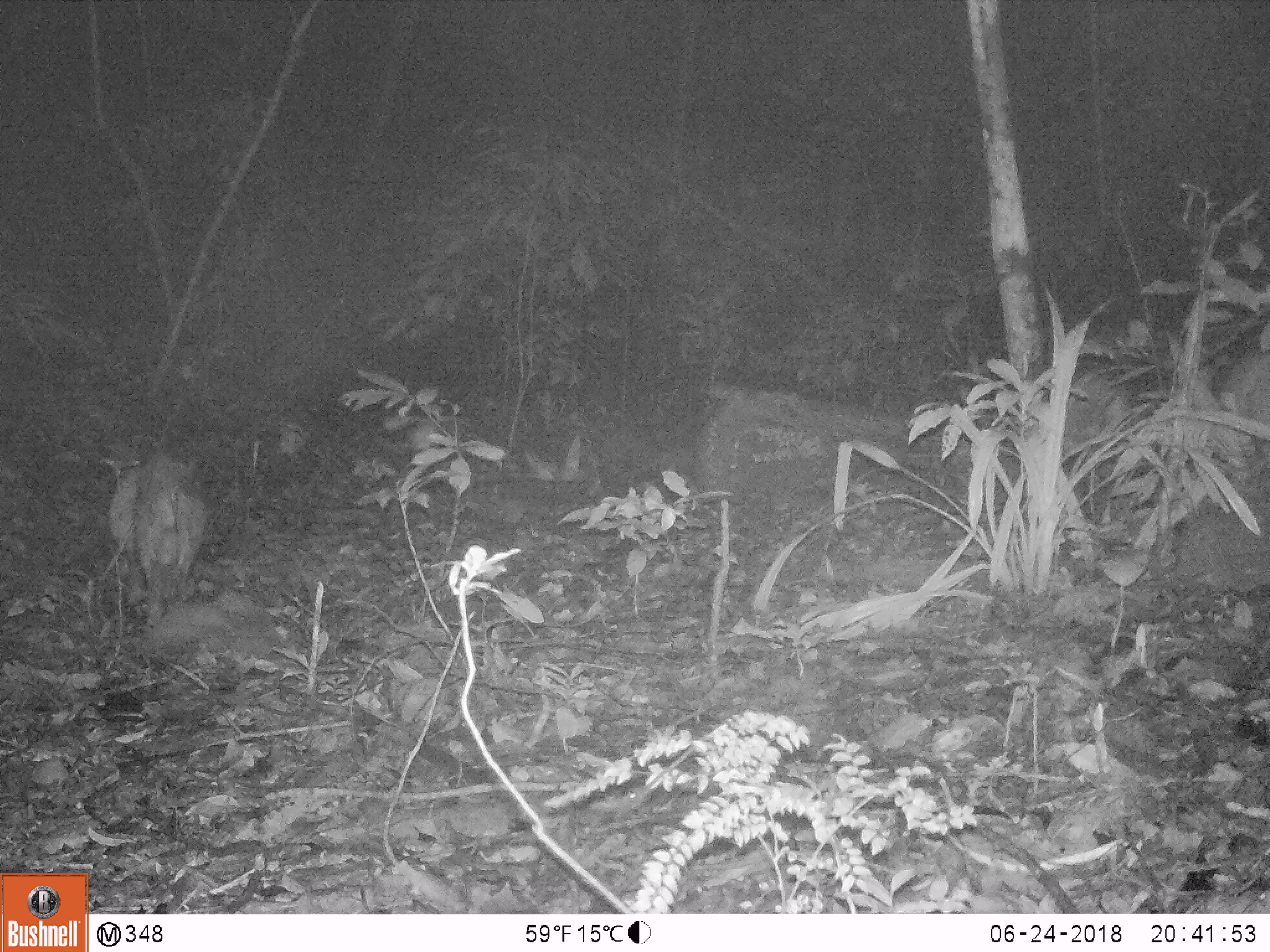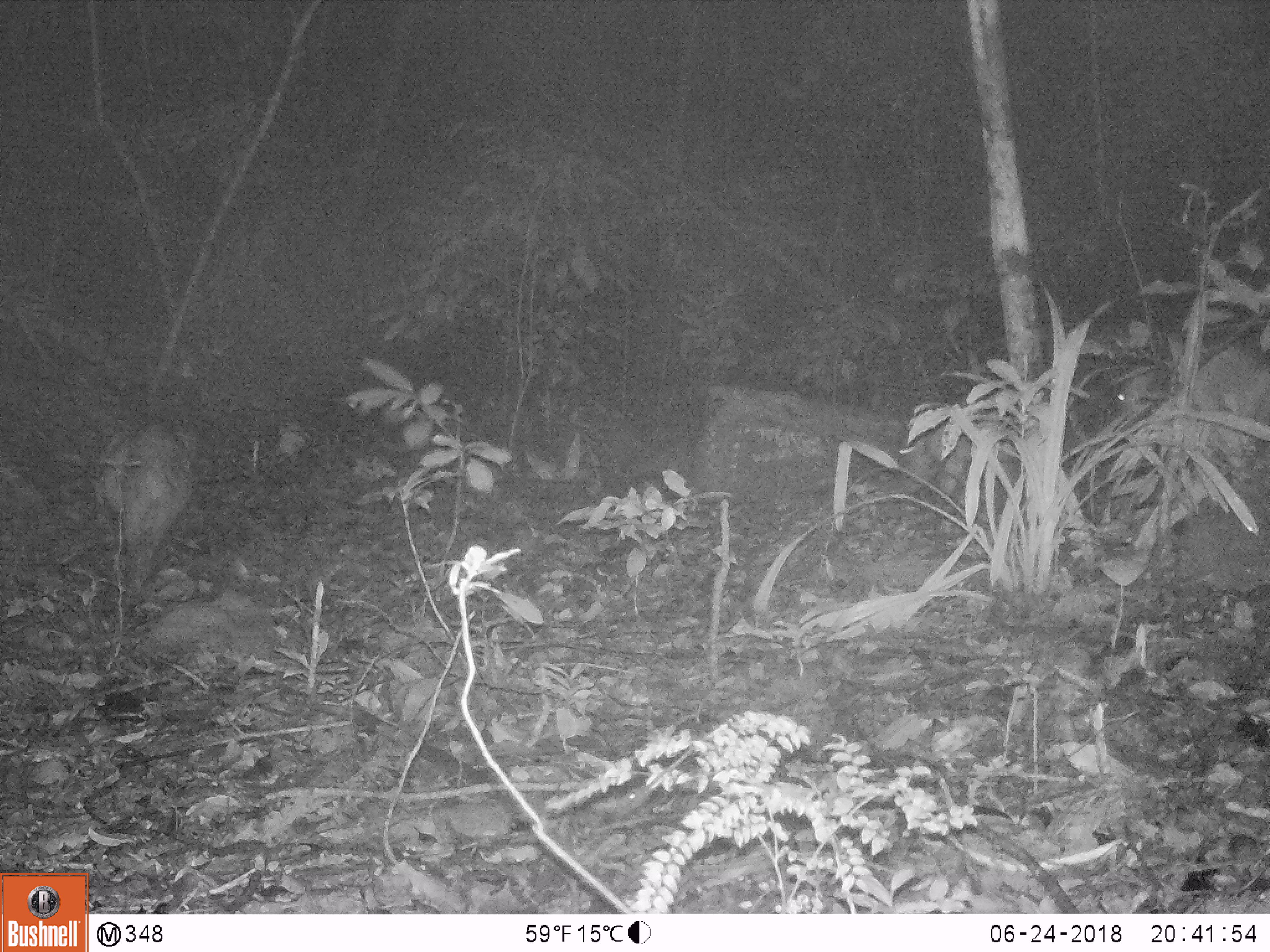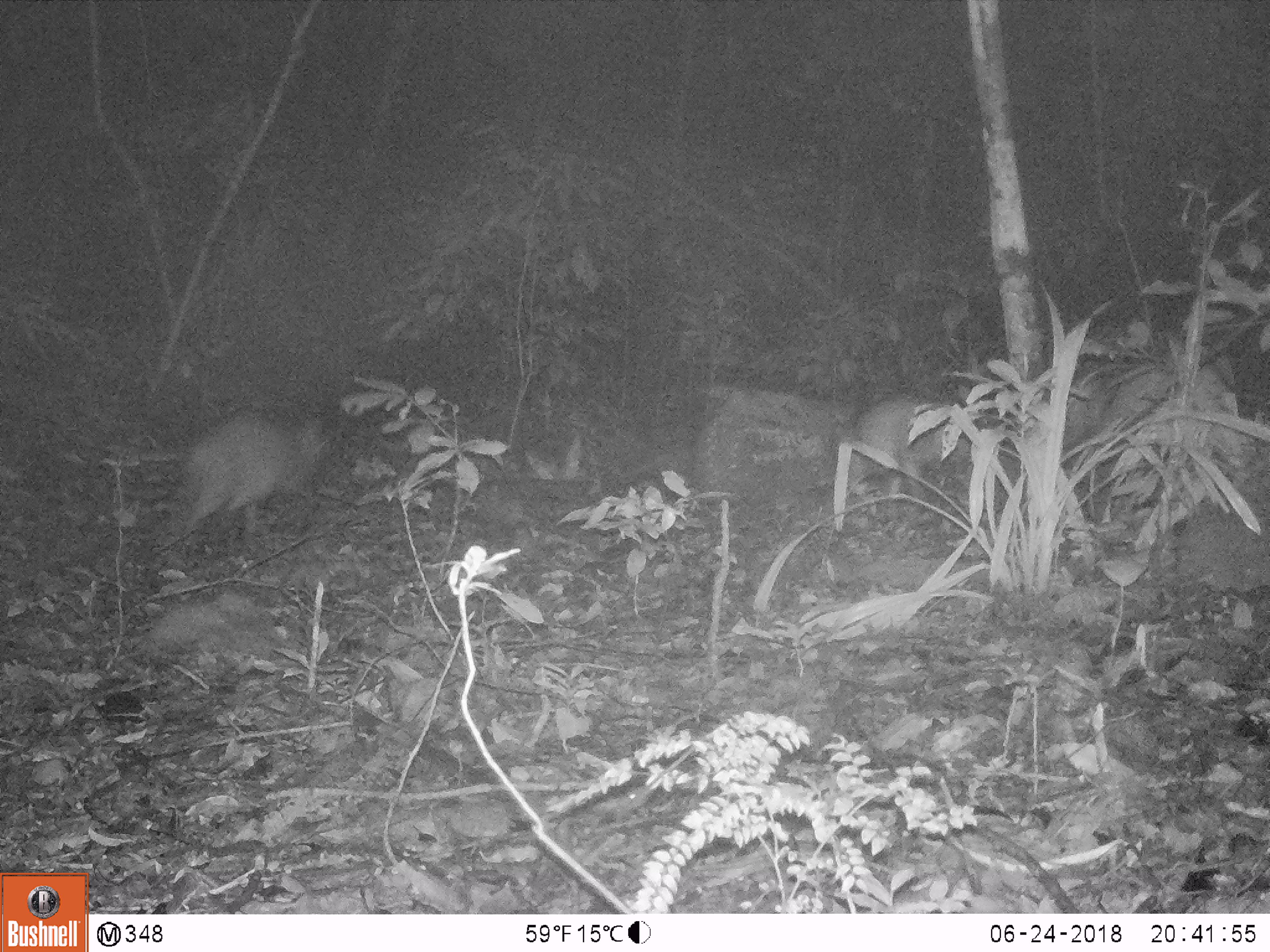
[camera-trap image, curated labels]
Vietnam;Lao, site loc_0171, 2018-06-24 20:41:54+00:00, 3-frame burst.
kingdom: Animalia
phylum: Chordata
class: Mammalia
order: Artiodactyla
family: Suidae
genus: Sus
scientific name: Sus scrofa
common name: eurasian wild pig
Eurasian wild pig (Sus scrofa). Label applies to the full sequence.